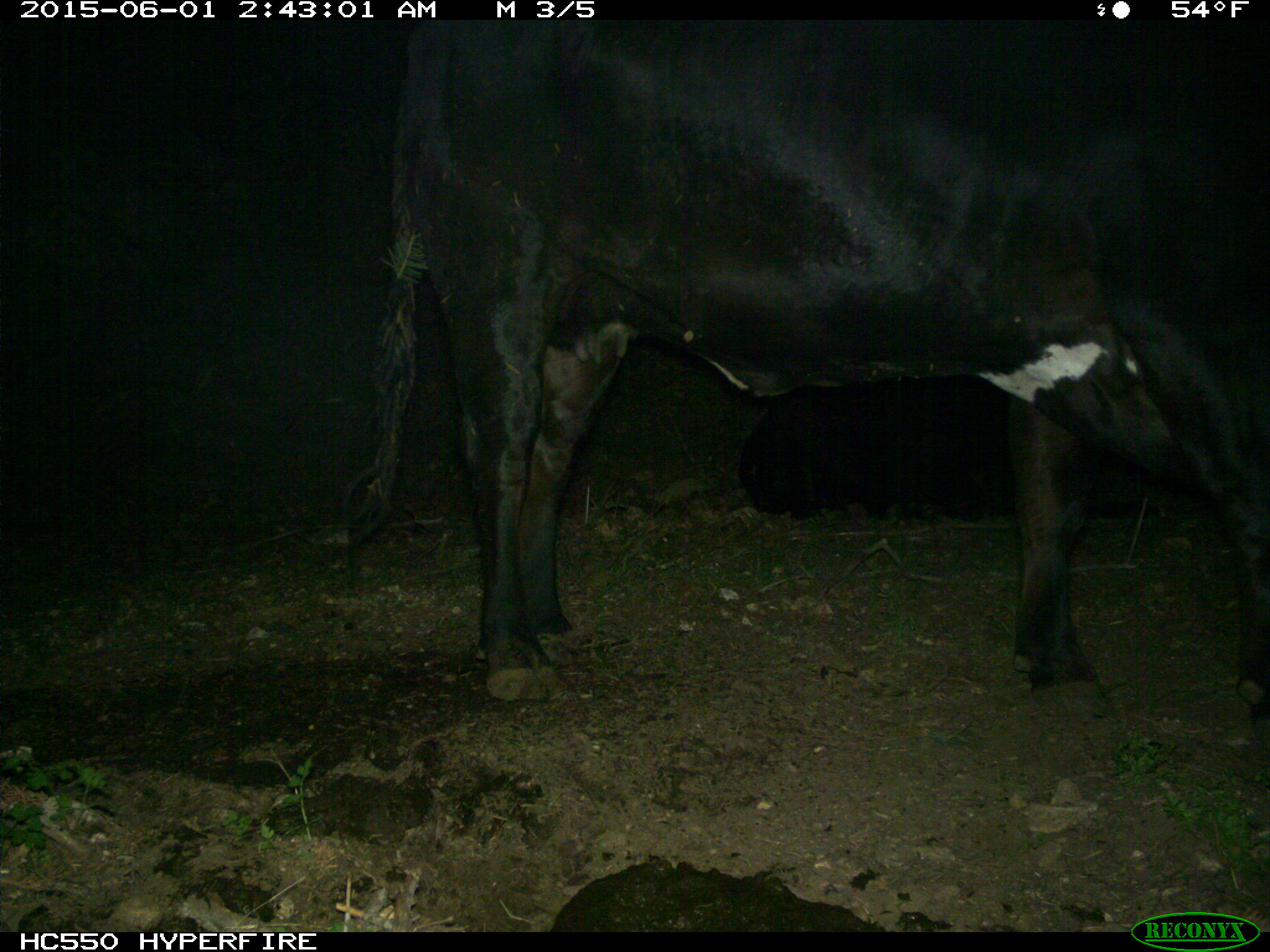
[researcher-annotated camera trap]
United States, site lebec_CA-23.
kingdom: Animalia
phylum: Chordata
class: Mammalia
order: Artiodactyla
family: Bovidae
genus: Bos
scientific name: Bos taurus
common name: domestic cow